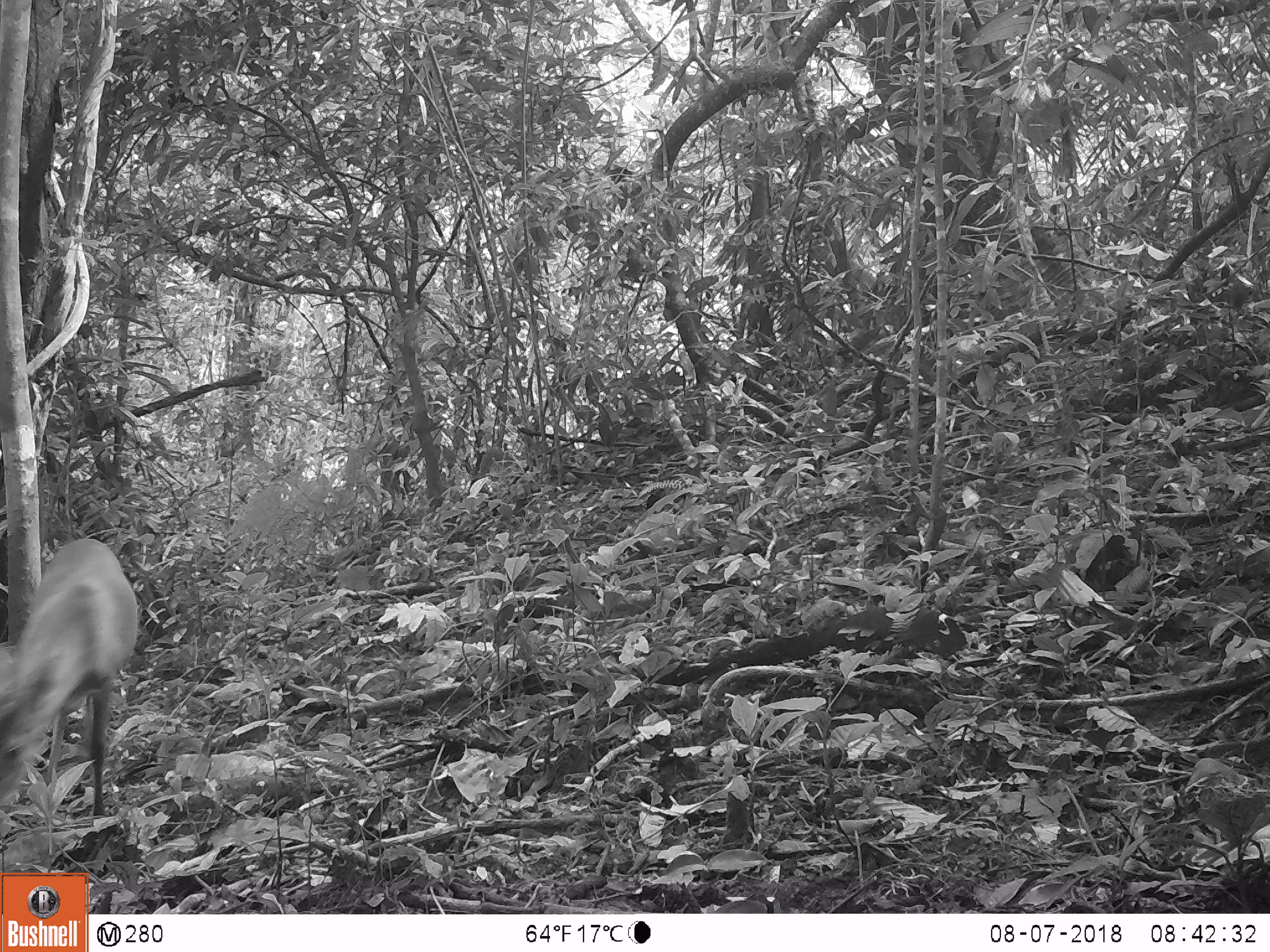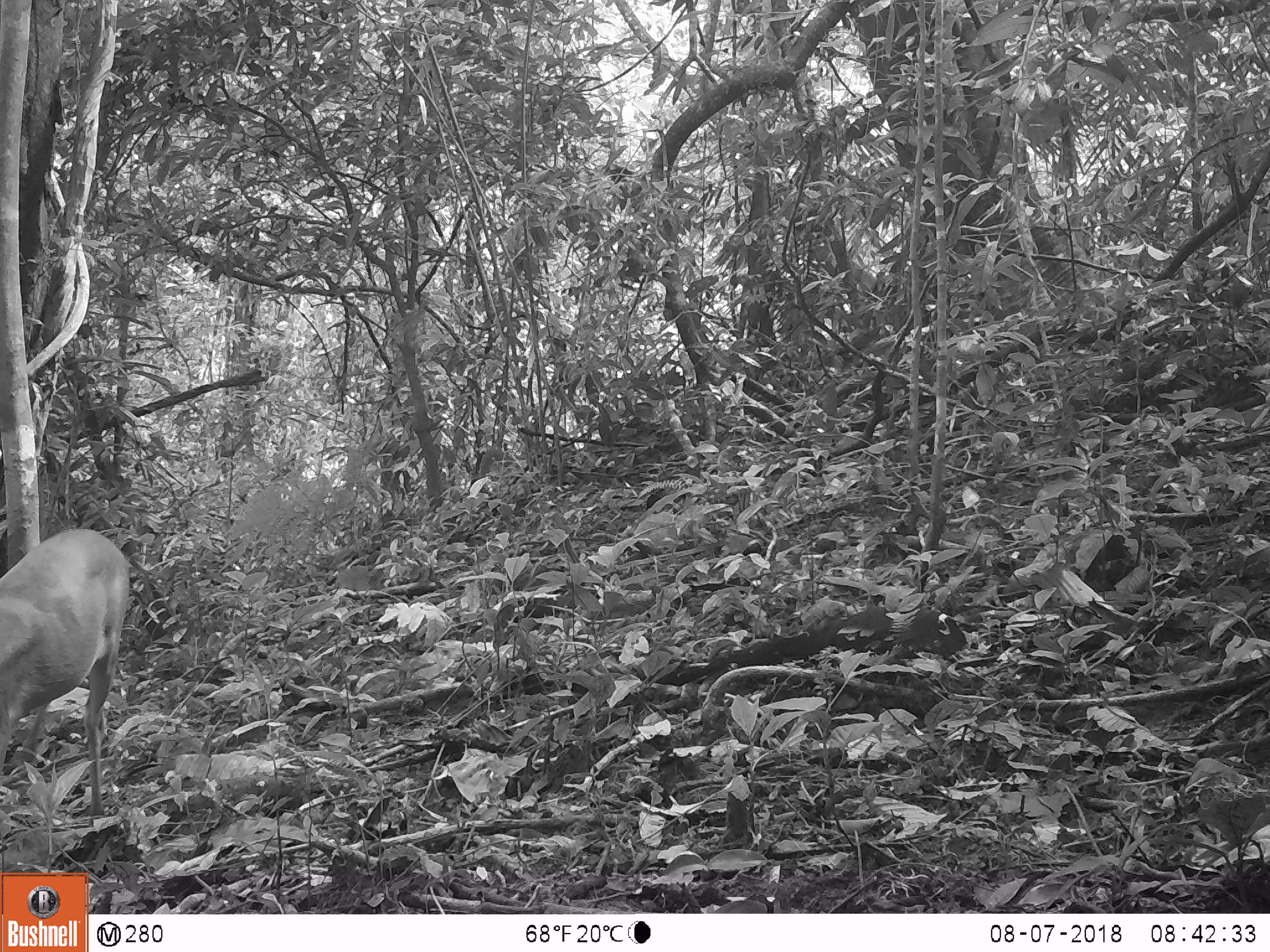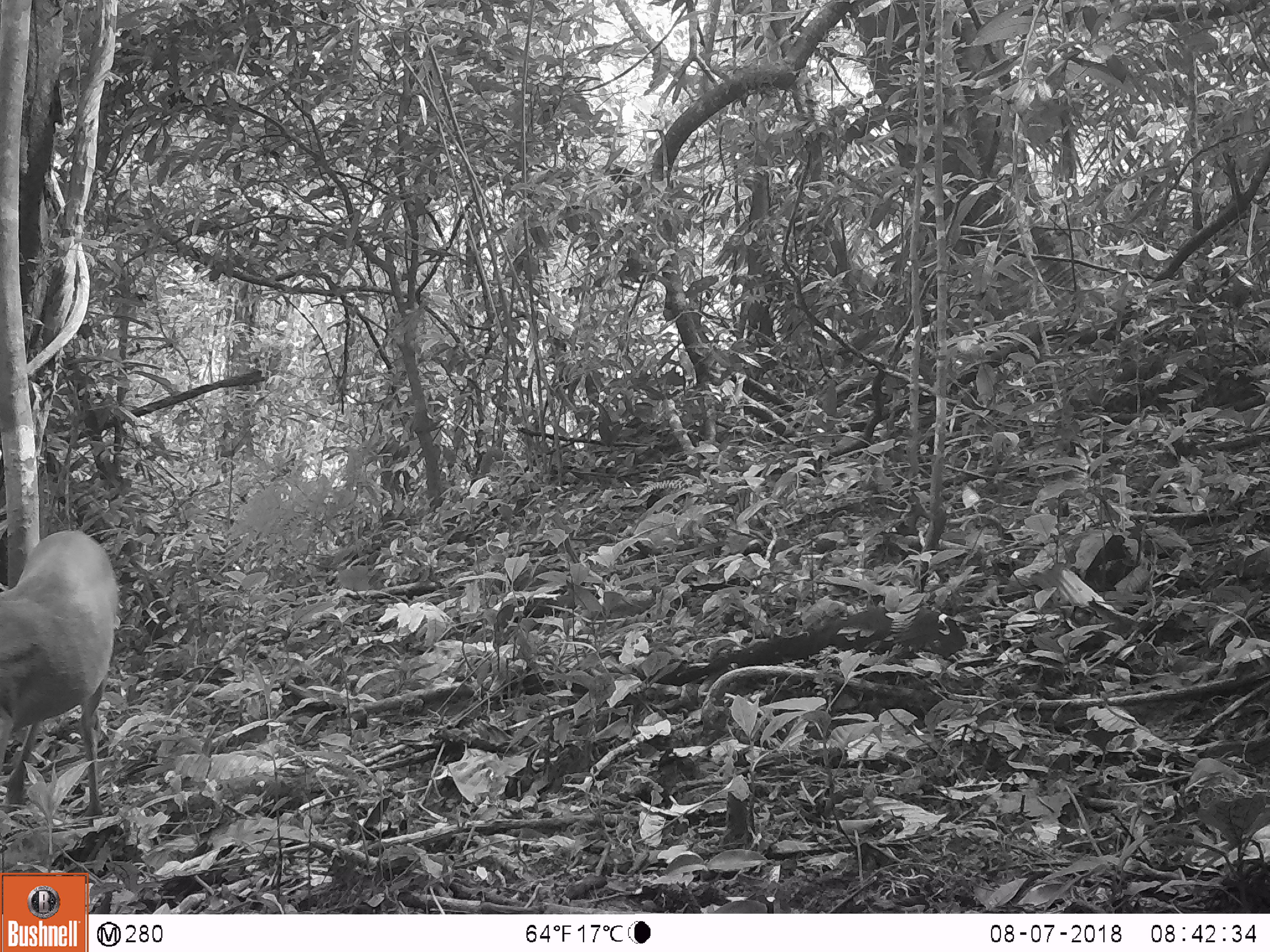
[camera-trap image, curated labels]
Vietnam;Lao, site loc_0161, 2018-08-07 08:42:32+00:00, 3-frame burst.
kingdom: Animalia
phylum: Chordata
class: Mammalia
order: Artiodactyla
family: Cervidae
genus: Muntiacus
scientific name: Muntiacus vuquangensis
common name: large-antlered muntjac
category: large antlered muntjac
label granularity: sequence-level